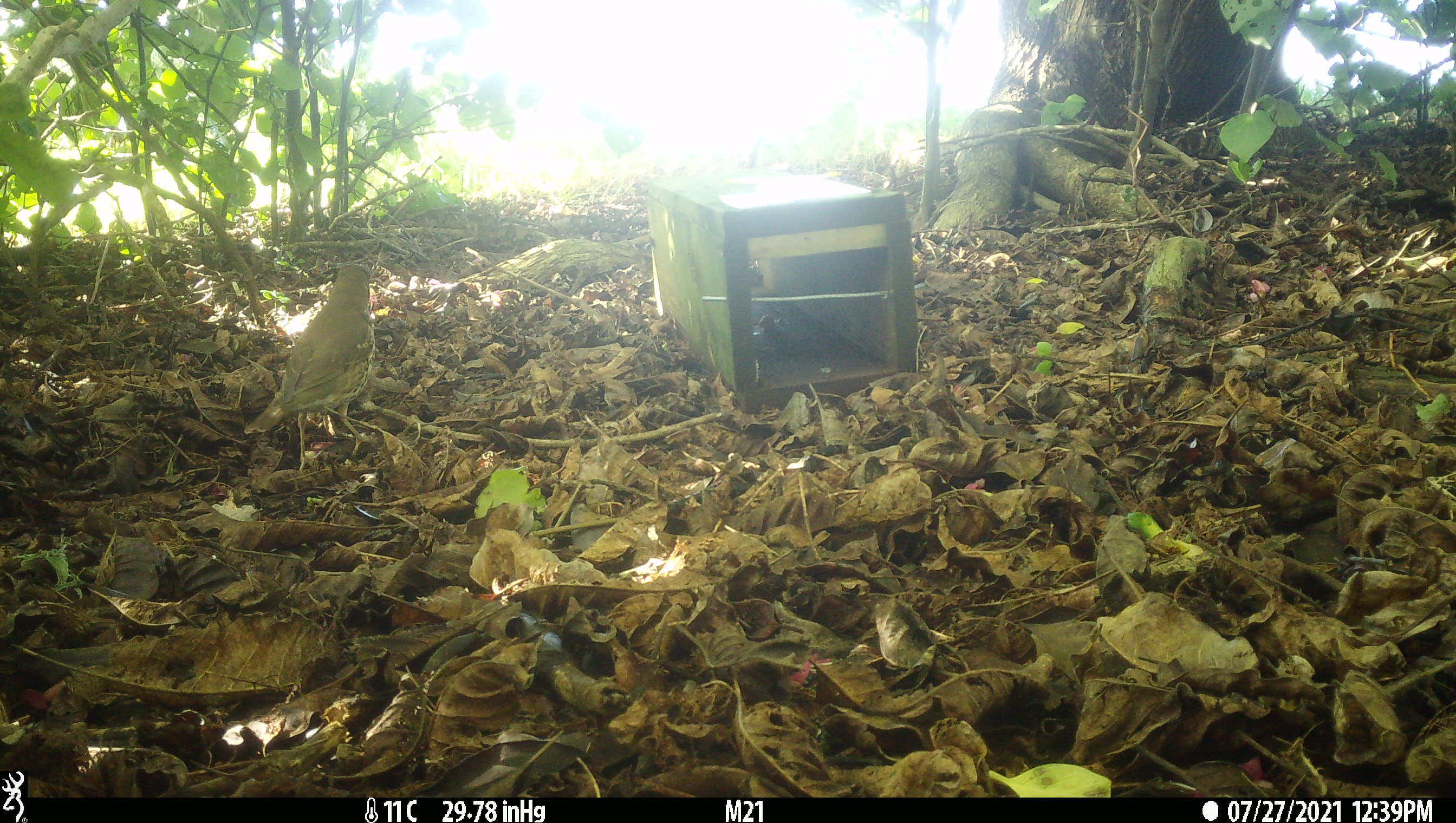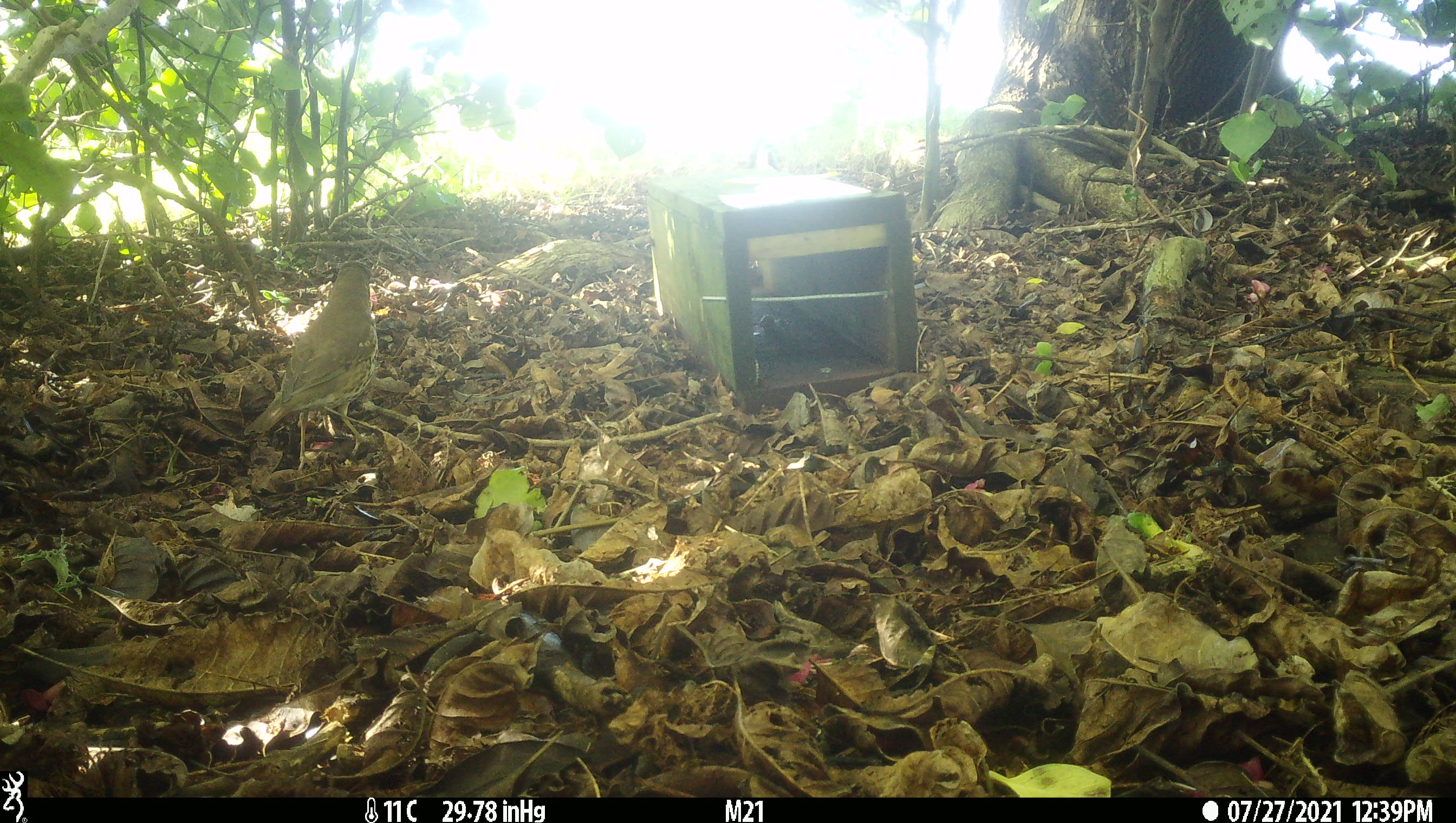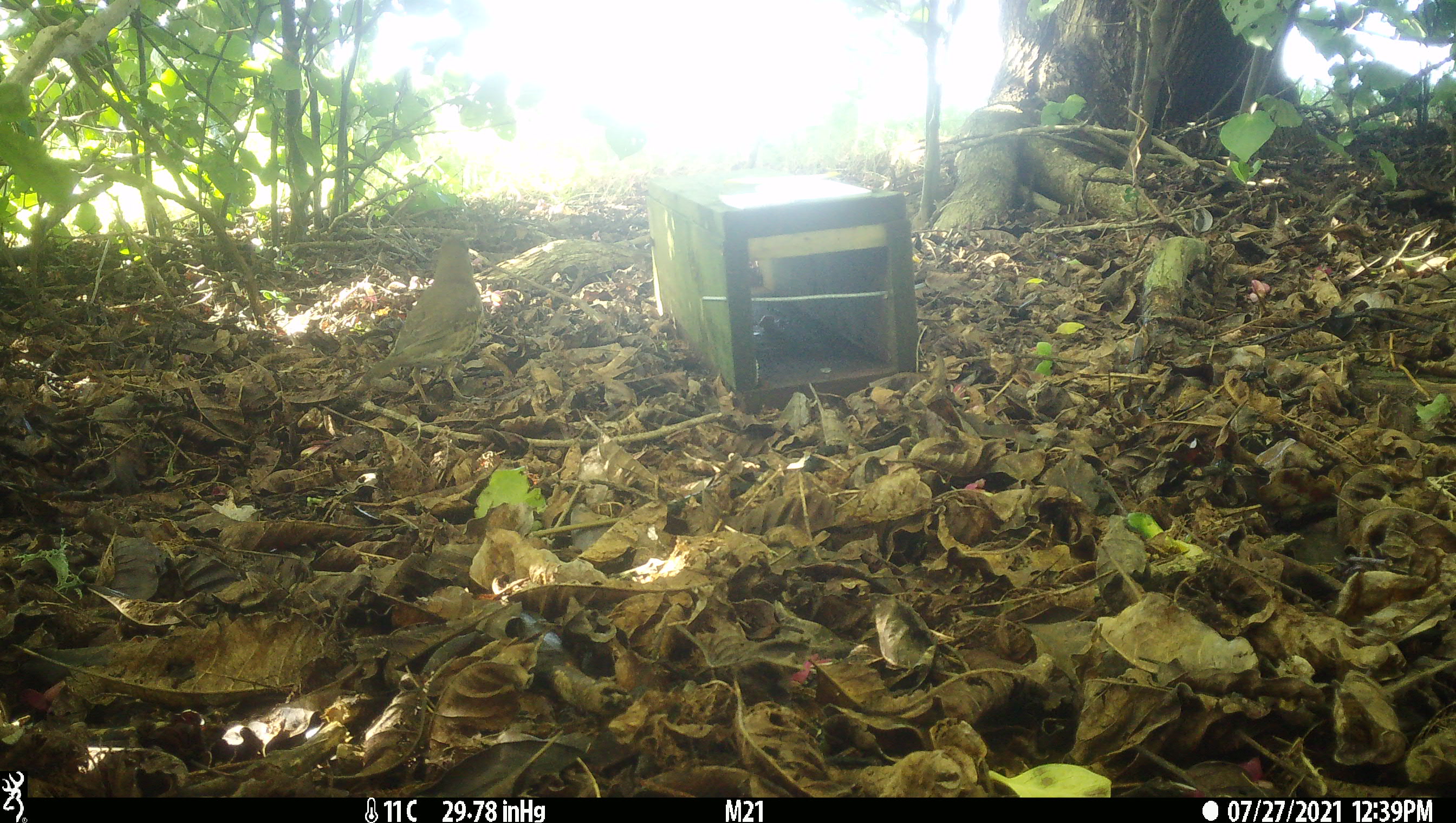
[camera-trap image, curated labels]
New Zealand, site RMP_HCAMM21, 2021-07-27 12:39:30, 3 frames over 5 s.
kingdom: Animalia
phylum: Chordata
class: Aves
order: Passeriformes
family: Turdidae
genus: Turdus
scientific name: Turdus philomelos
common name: song thrush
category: thrush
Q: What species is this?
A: Thrush (song thrush) (Turdus philomelos).